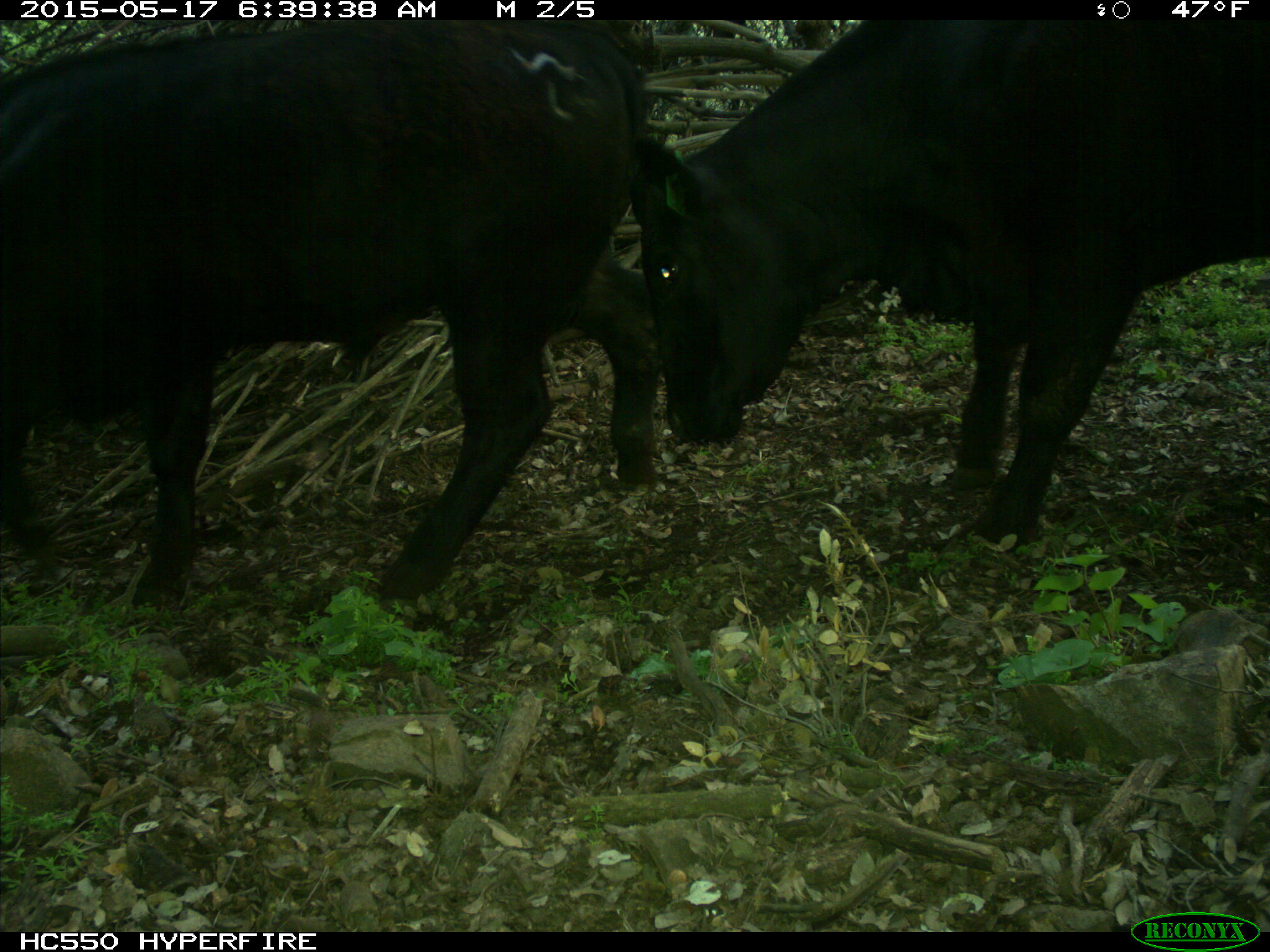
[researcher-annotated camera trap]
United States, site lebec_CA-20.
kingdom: Animalia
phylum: Chordata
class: Mammalia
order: Artiodactyla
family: Bovidae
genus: Bos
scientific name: Bos taurus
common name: domestic cow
Bos taurus (domestic cow).